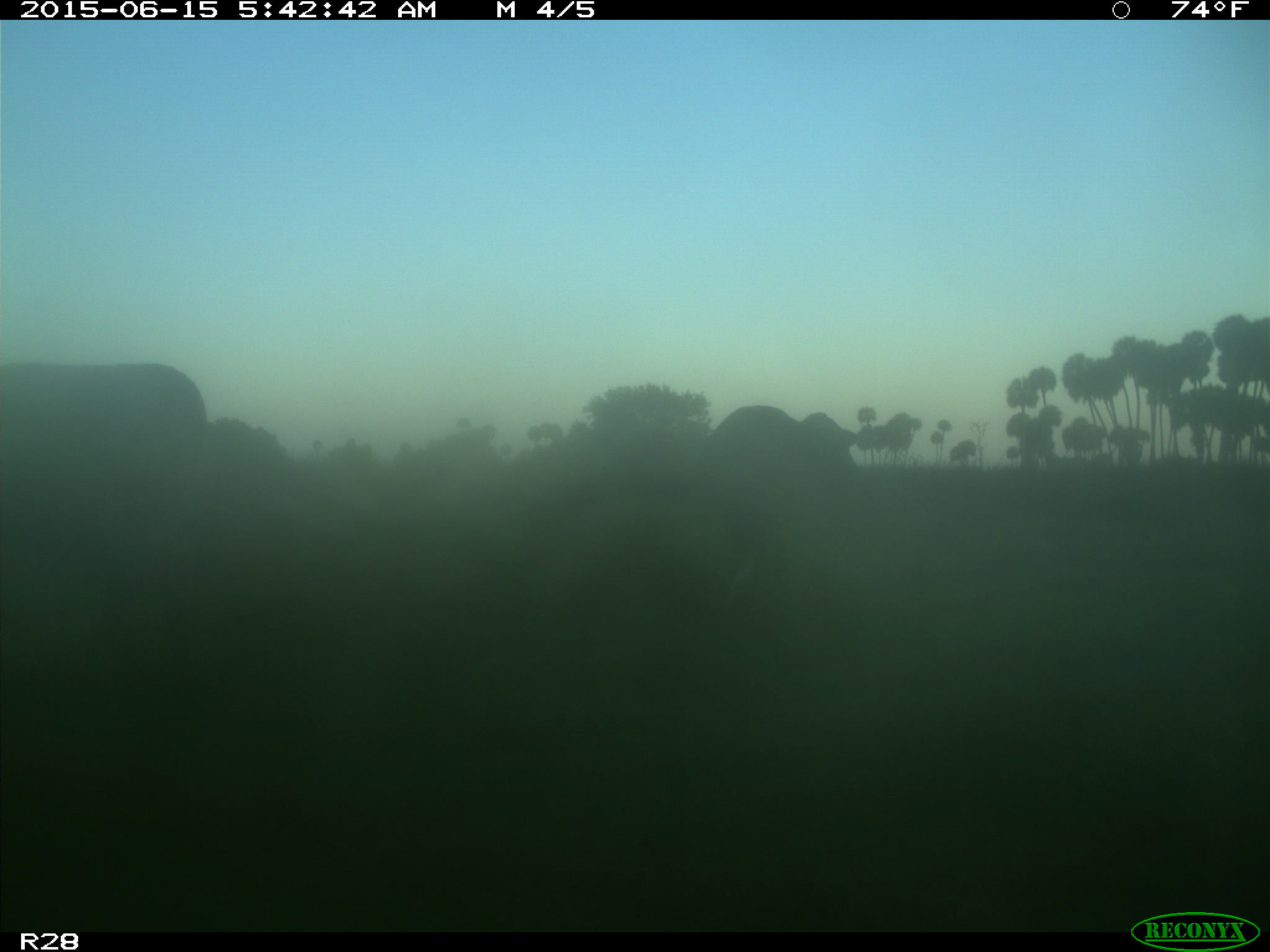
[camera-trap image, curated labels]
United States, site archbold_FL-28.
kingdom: Animalia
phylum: Chordata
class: Mammalia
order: Artiodactyla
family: Bovidae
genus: Bos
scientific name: Bos taurus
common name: domestic cow